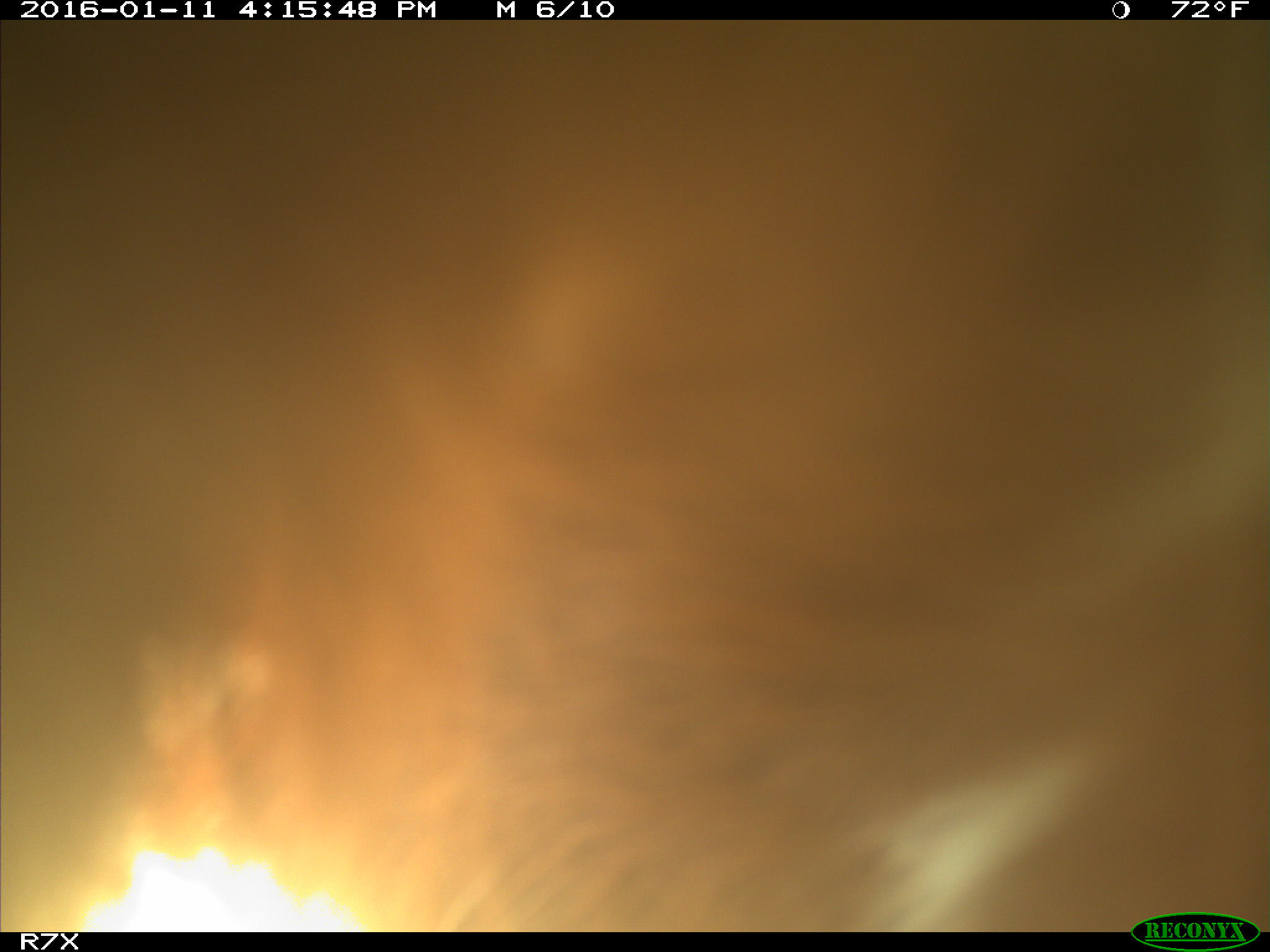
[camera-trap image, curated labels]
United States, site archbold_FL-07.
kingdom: Animalia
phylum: Chordata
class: Mammalia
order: Artiodactyla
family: Bovidae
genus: Bos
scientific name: Bos taurus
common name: domestic cow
Bos taurus (domestic cow).